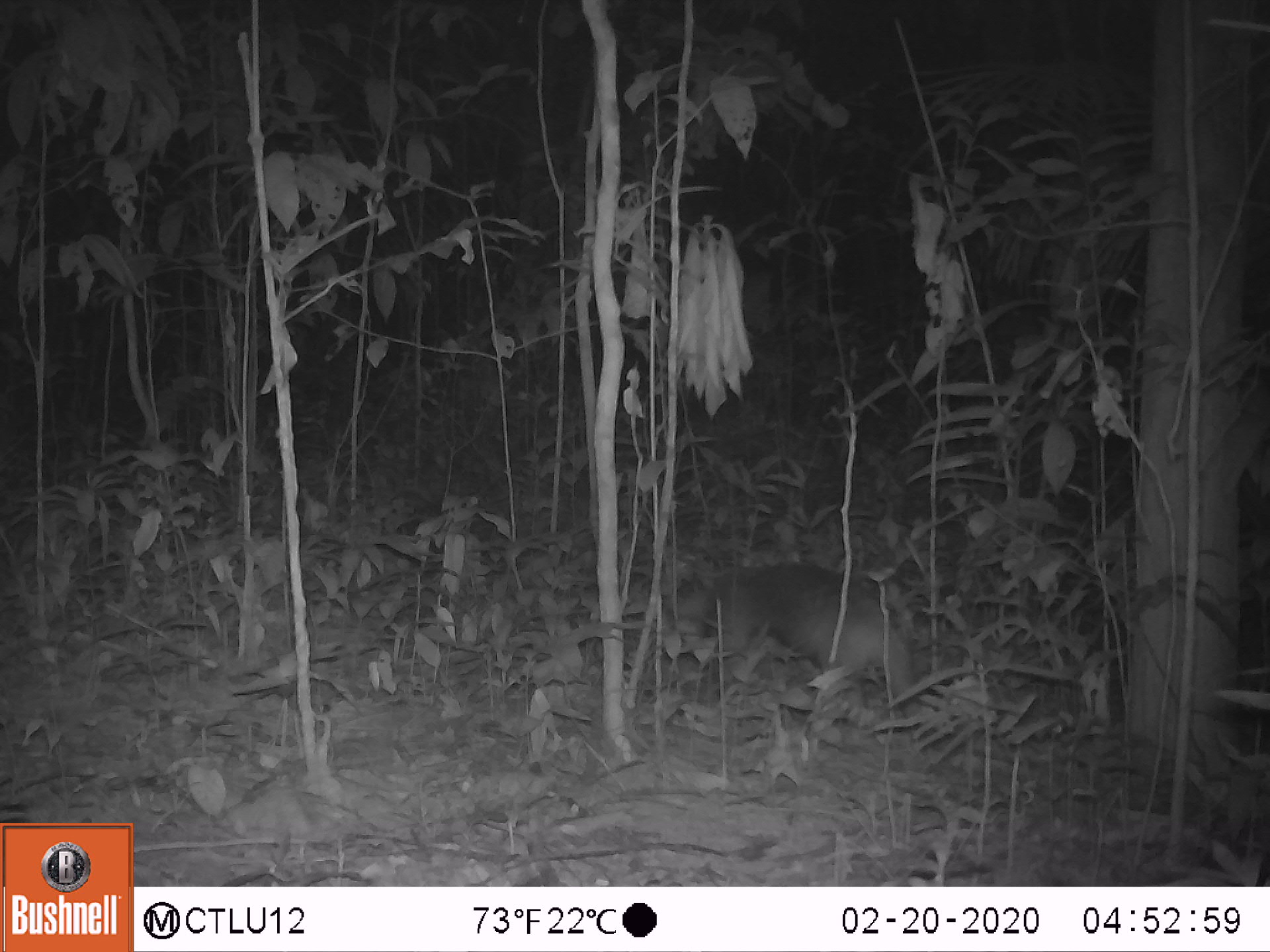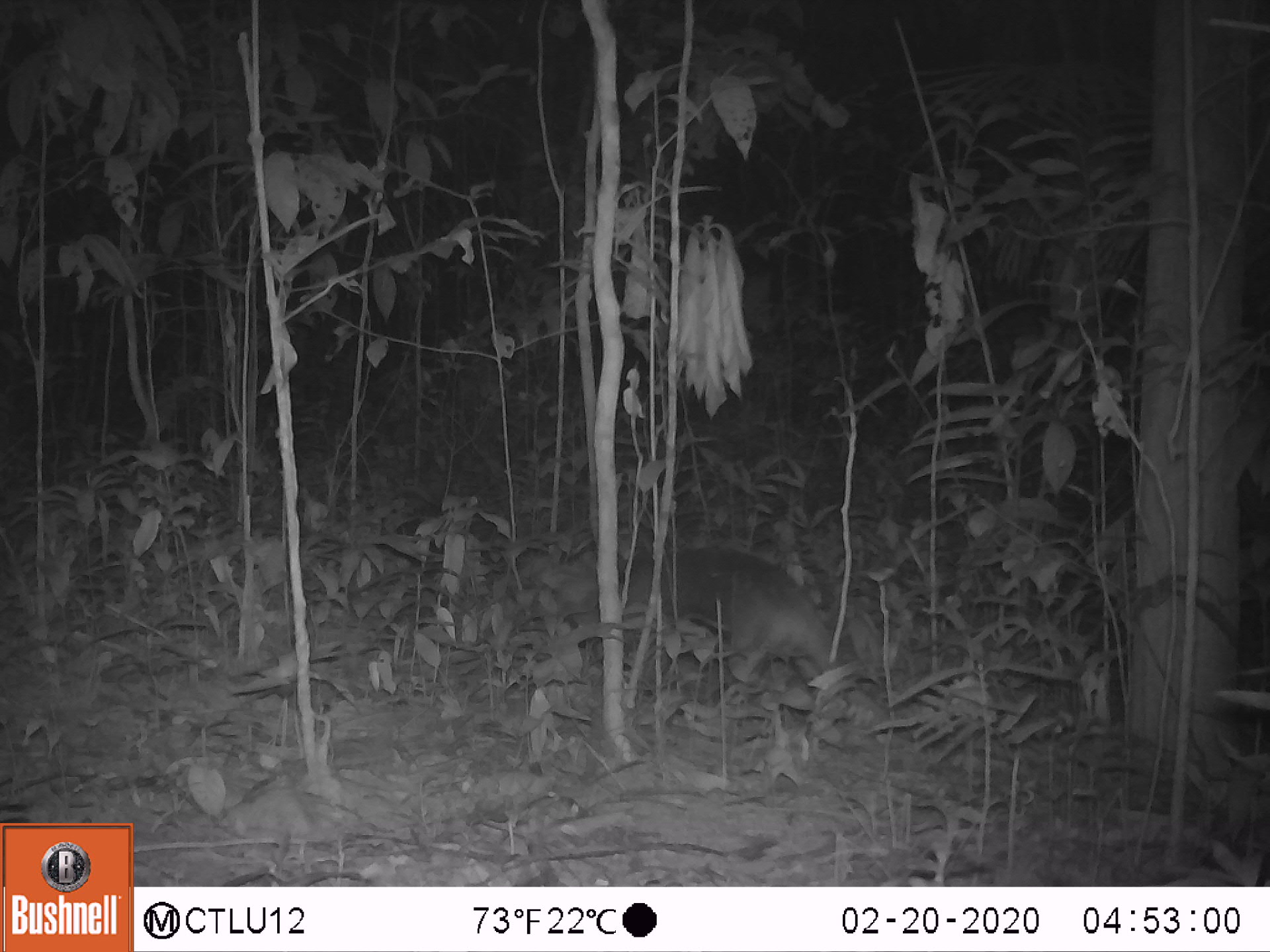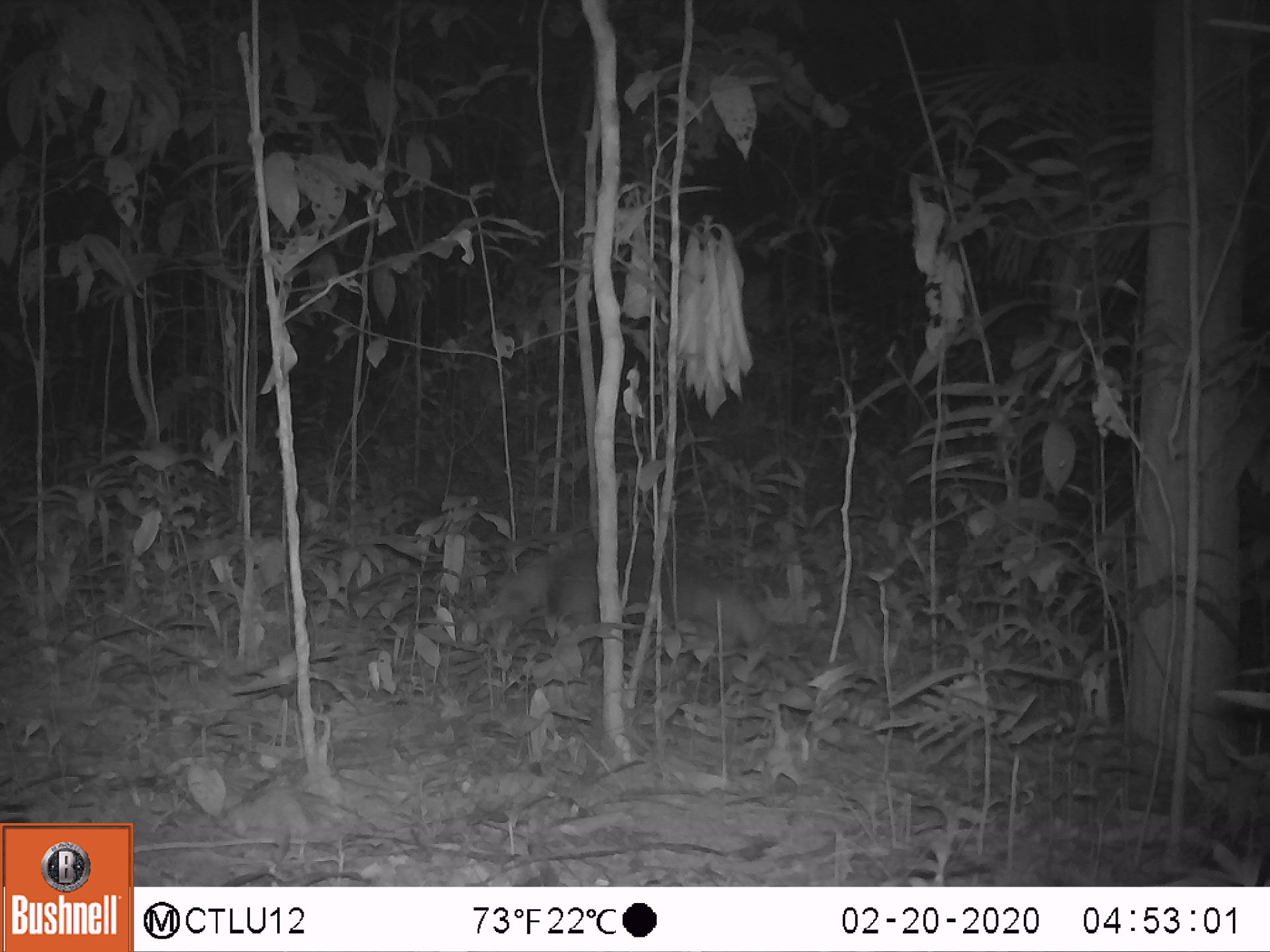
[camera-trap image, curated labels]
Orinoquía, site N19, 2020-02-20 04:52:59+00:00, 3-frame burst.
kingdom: Animalia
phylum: Chordata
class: Mammalia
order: Pilosa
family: Myrmecophagidae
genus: Tamandua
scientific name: Tamandua tetradactyla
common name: southern tamandua